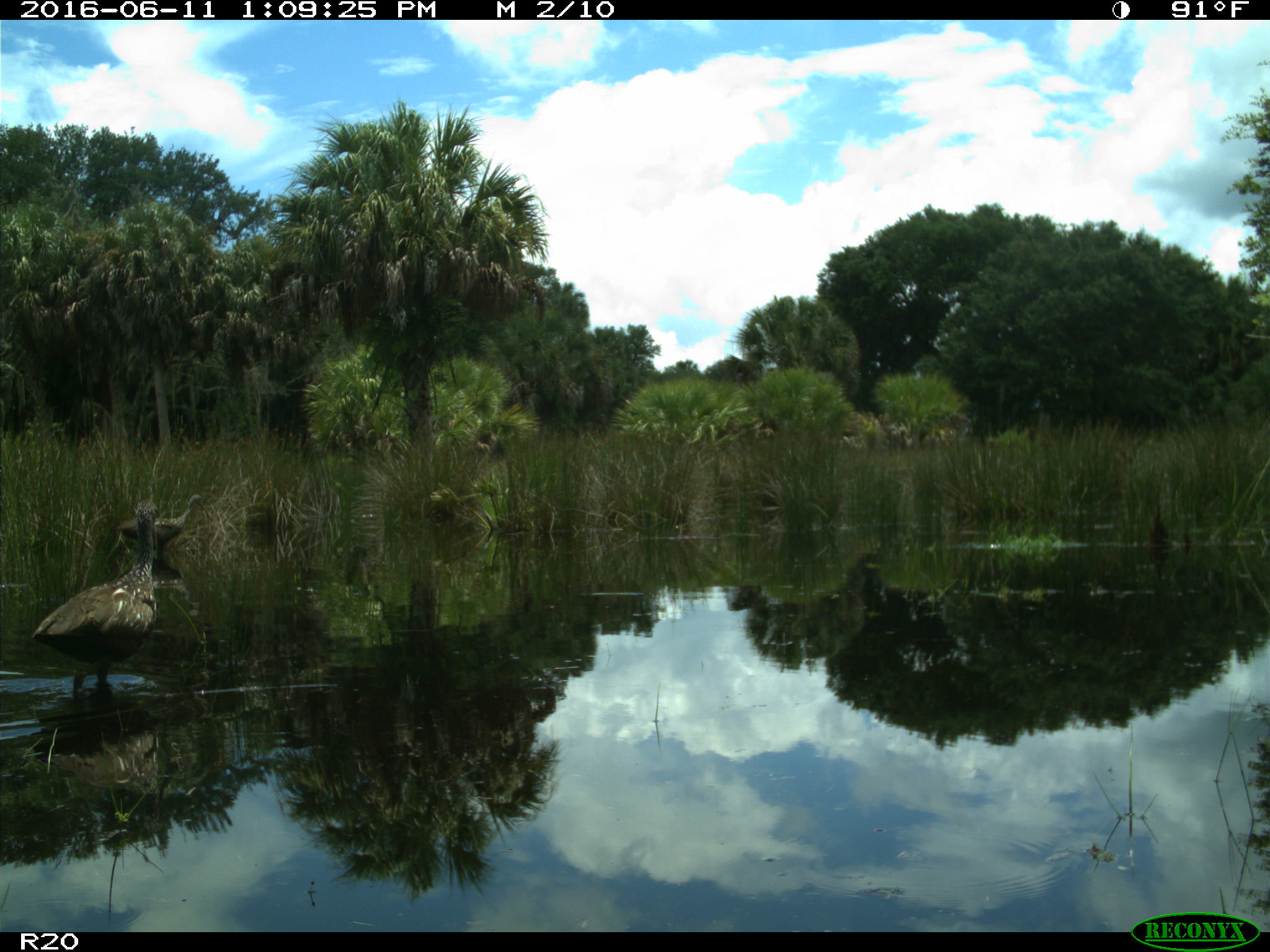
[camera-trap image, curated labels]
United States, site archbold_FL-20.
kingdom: Animalia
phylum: Chordata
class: Aves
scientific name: Aves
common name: birds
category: unidentified bird